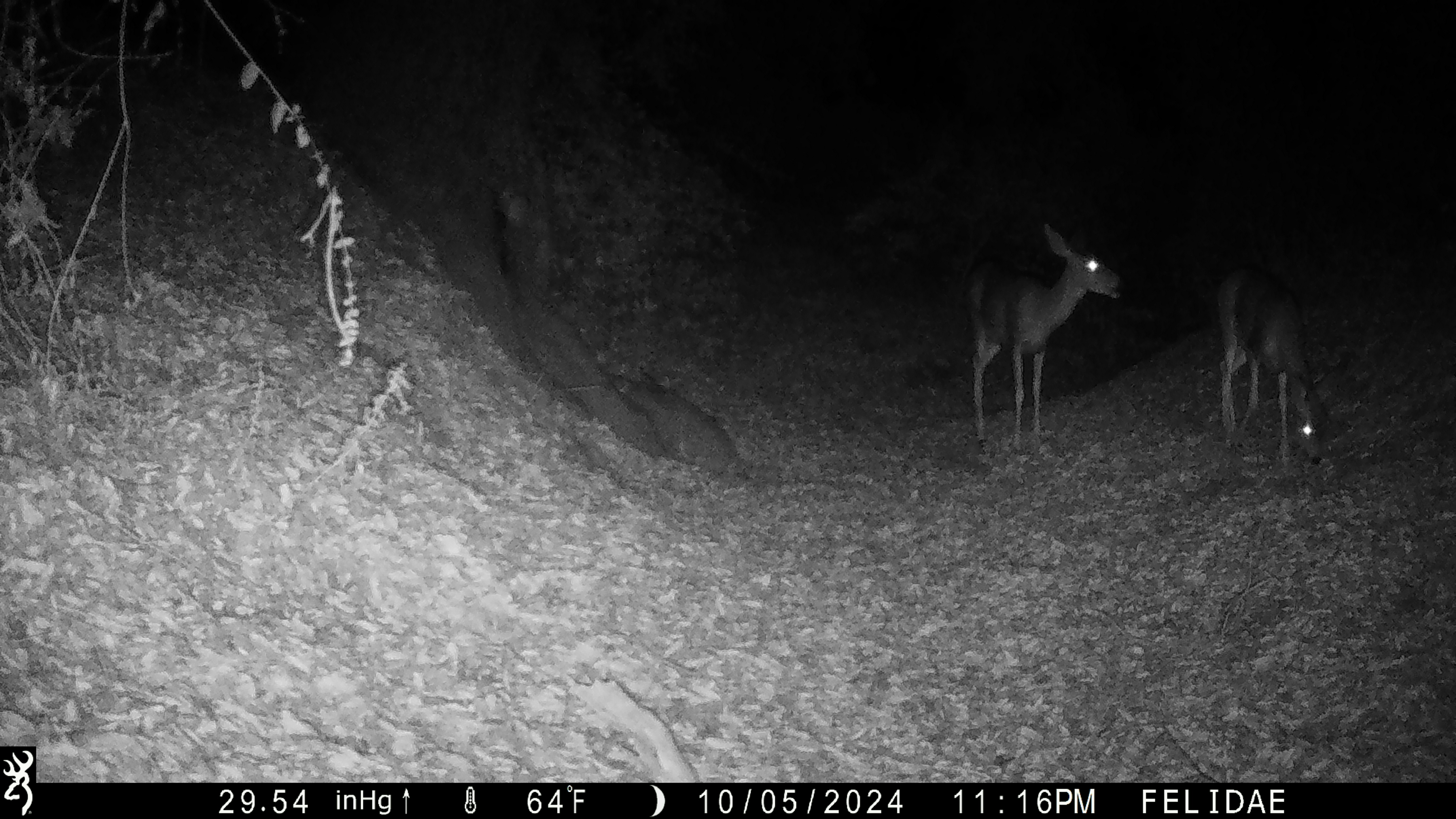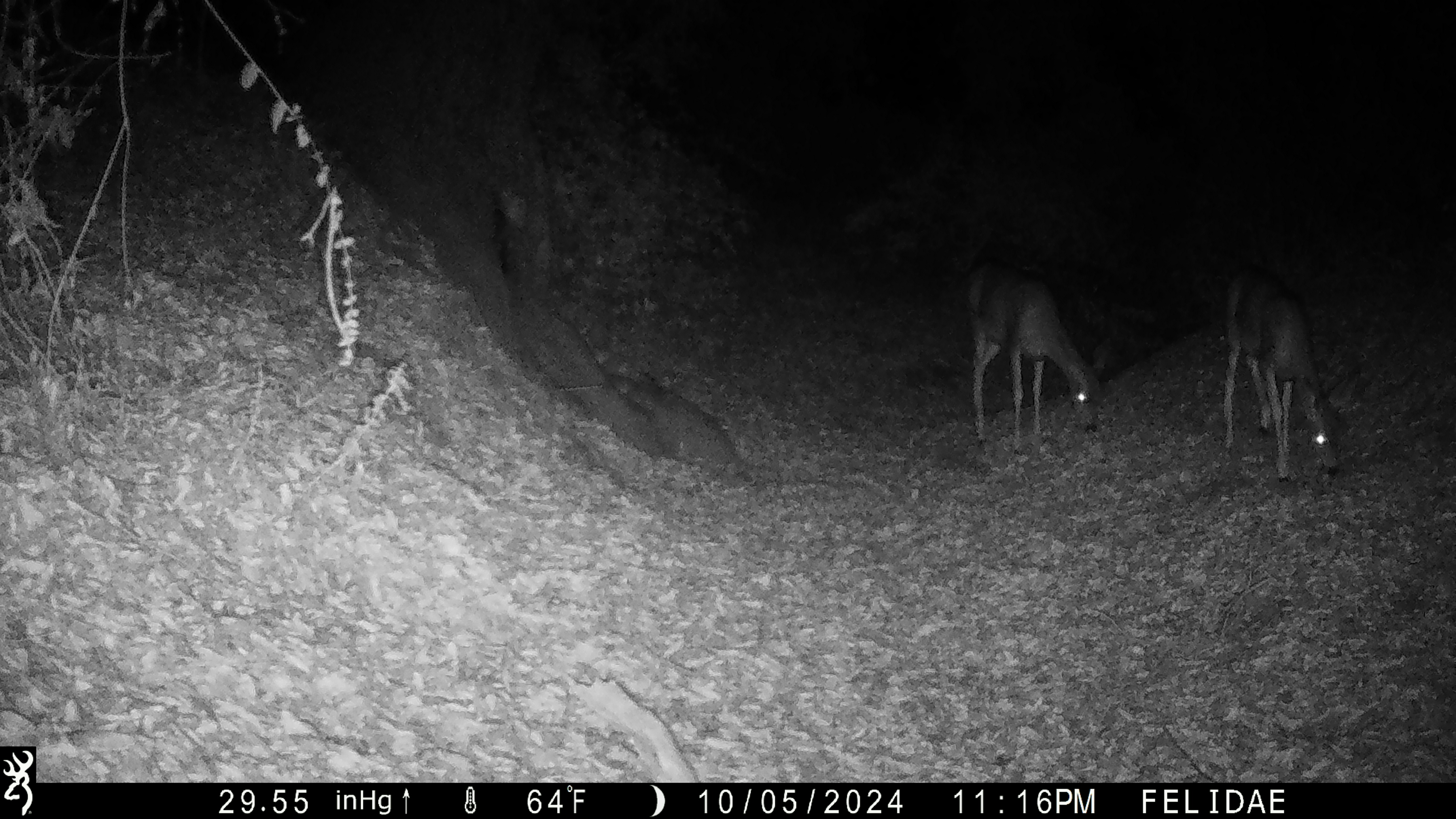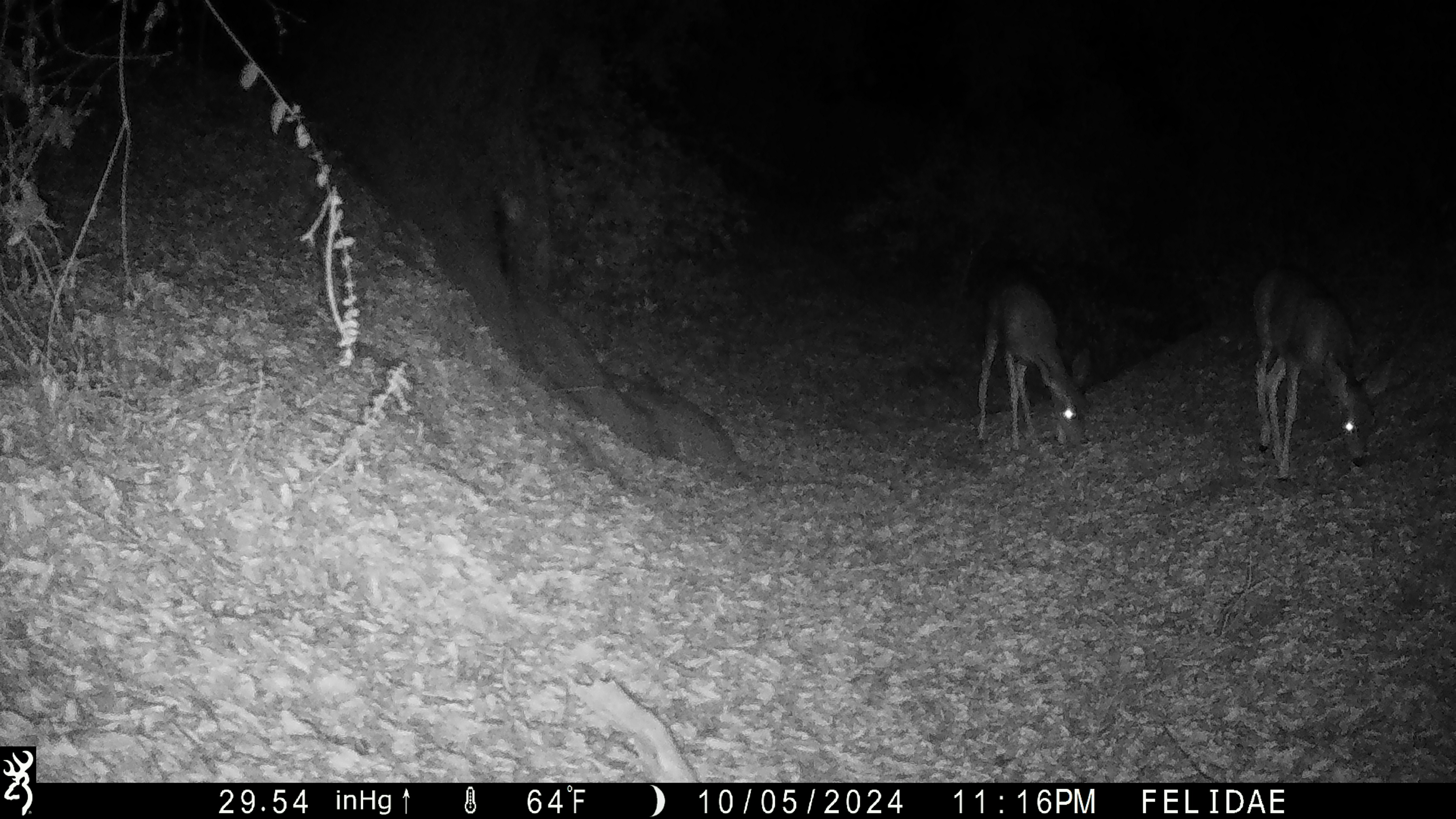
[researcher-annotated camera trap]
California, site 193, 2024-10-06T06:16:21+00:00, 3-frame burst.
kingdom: Animalia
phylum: Chordata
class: Mammalia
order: Artiodactyla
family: Cervidae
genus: Odocoileus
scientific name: Odocoileus hemionus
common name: mule deer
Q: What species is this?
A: Mule deer (Odocoileus hemionus).